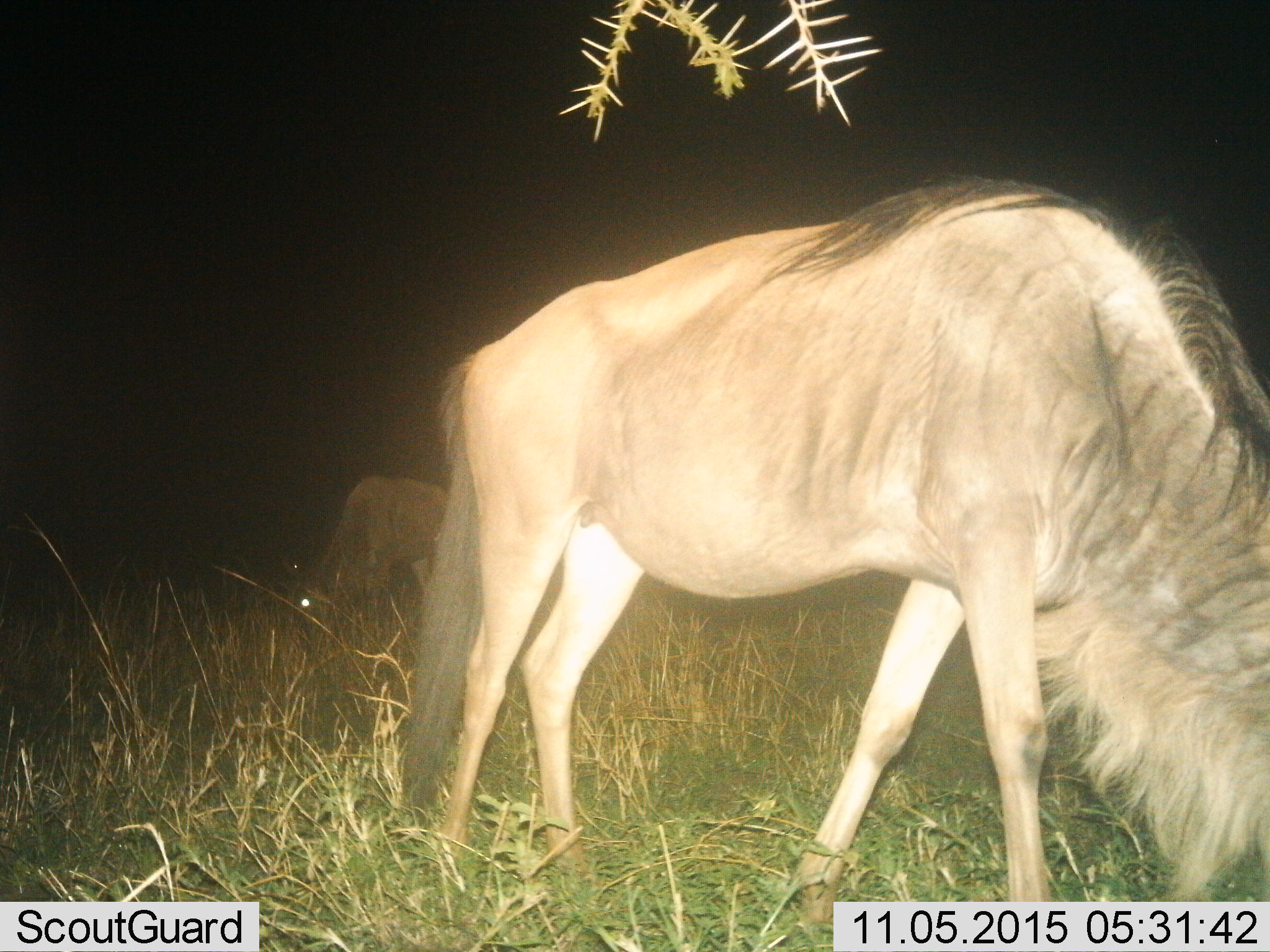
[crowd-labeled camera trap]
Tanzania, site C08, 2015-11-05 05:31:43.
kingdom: Animalia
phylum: Chordata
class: Mammalia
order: Artiodactyla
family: Bovidae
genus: Connochaetes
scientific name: Connochaetes taurinus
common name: blue wildebeest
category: wildebeest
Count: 2.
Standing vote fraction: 12%.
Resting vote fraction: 0%.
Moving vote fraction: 12%.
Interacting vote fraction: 0%.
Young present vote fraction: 0%.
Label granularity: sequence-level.